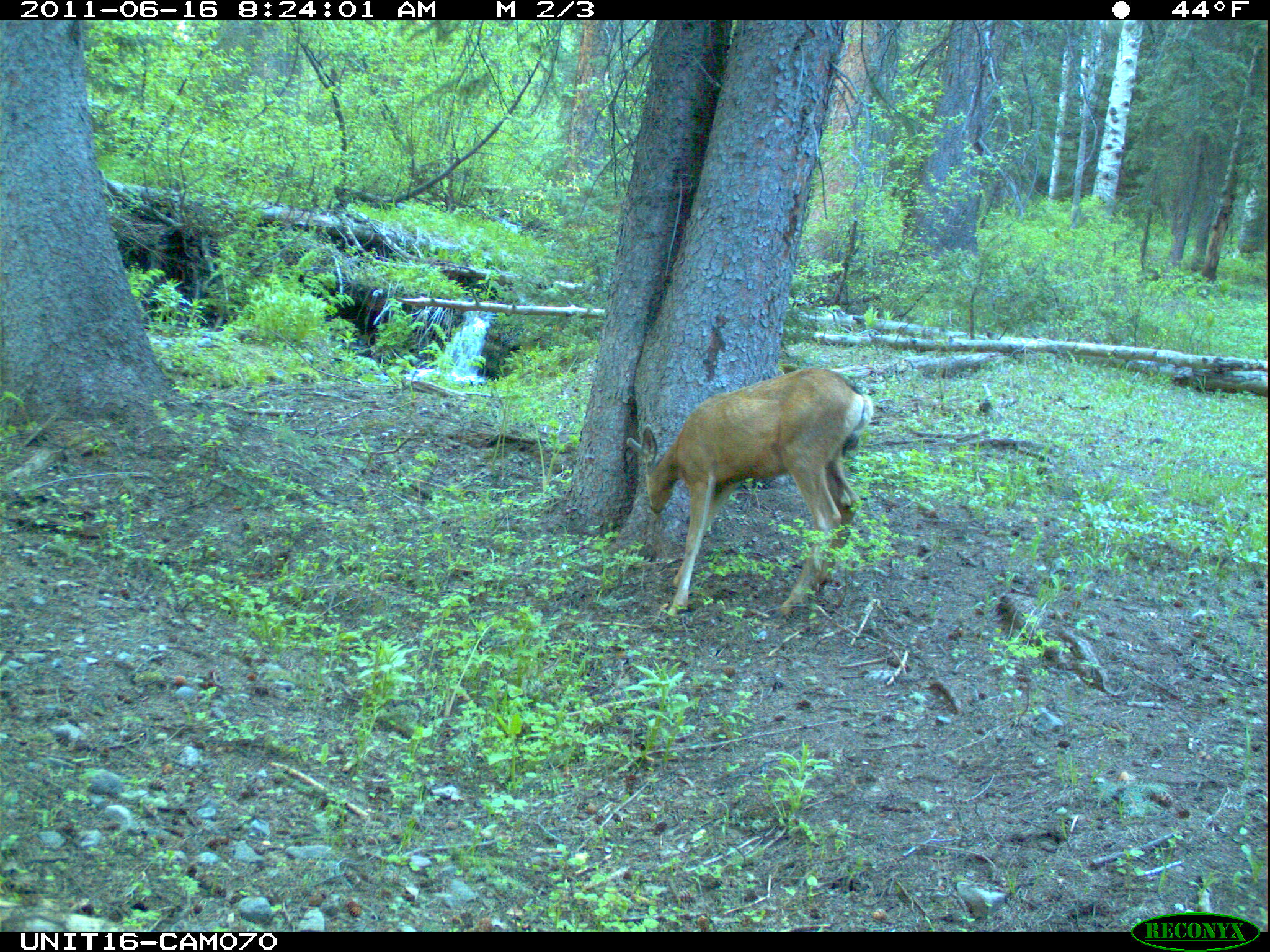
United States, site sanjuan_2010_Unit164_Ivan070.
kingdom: Animalia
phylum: Chordata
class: Mammalia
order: Artiodactyla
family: Cervidae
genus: Odocoileus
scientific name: Odocoileus hemionus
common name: mule deer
Odocoileus hemionus (mule deer).